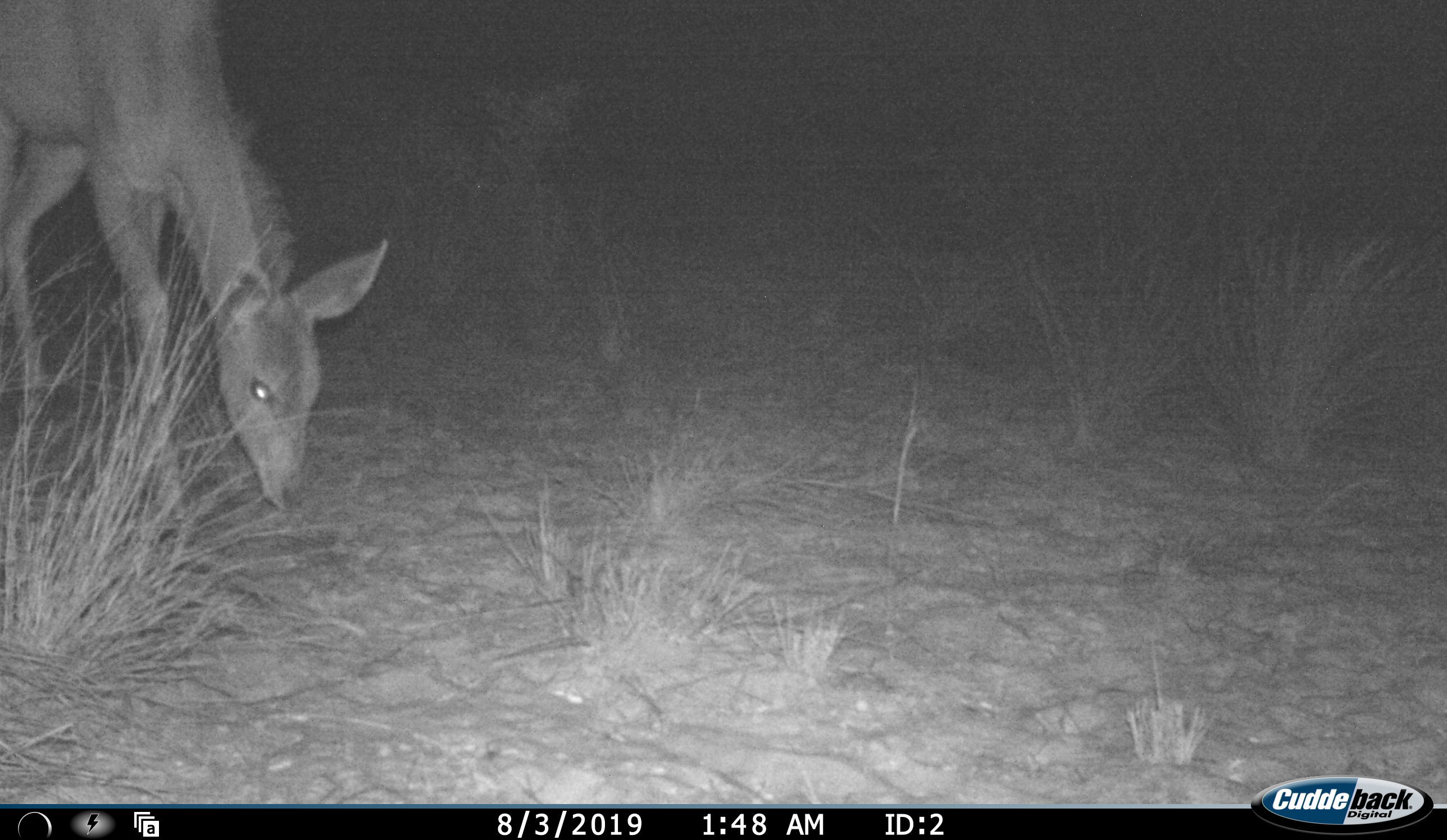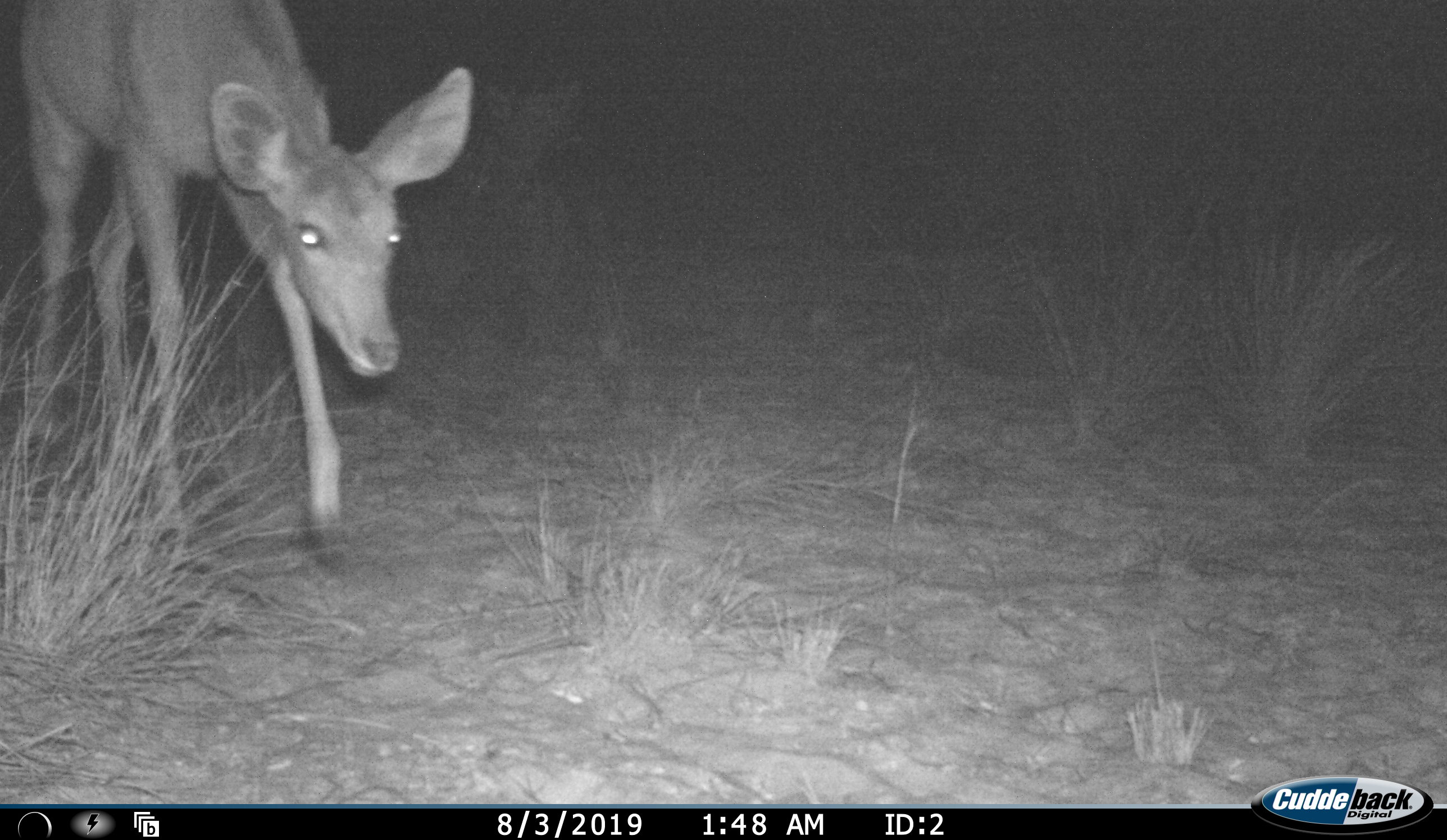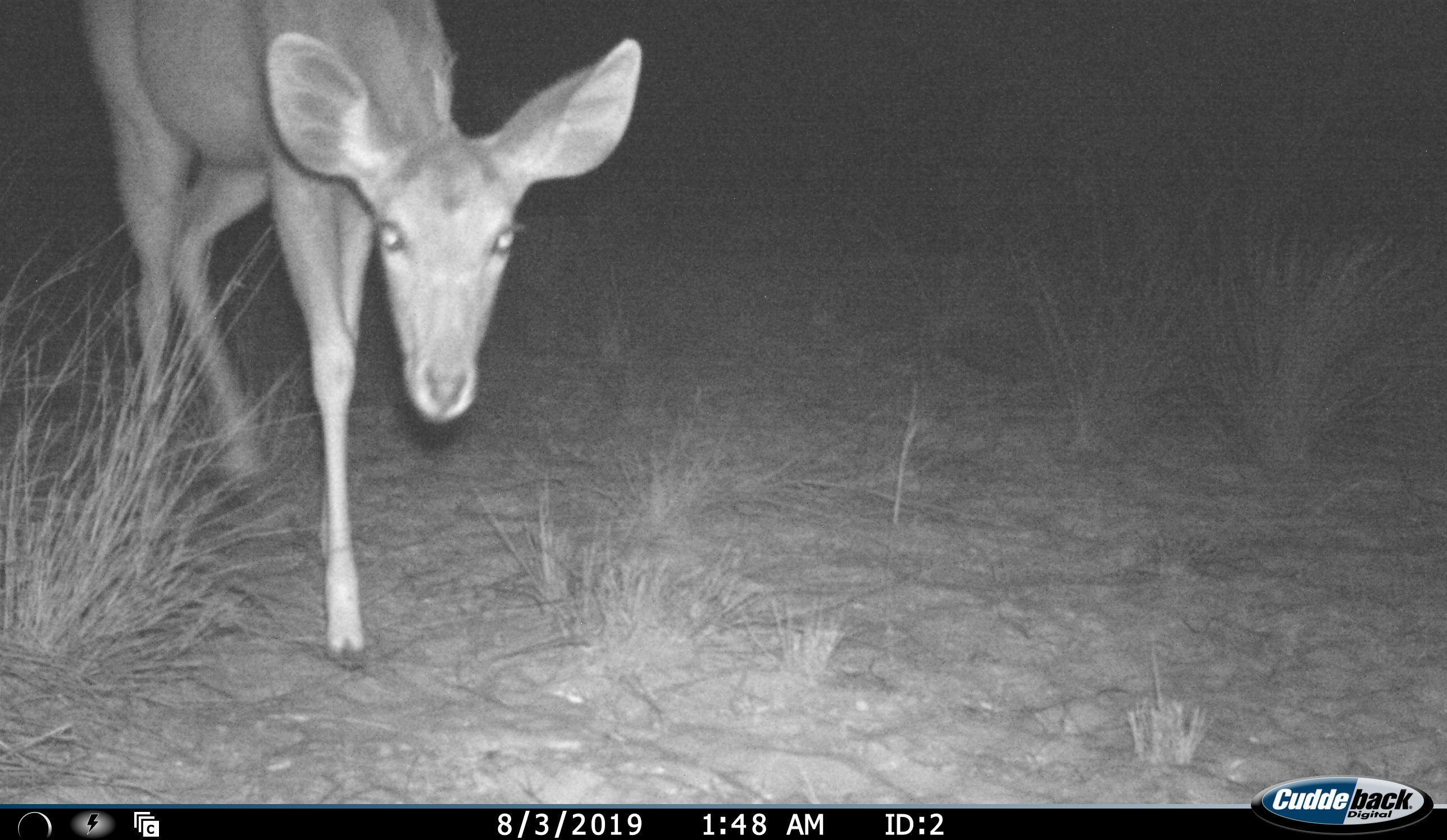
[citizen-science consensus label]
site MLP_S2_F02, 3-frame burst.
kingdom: Animalia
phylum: Chordata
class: Mammalia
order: Artiodactyla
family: Bovidae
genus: Raphicerus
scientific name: Raphicerus campestris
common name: steenbok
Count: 1.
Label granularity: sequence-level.